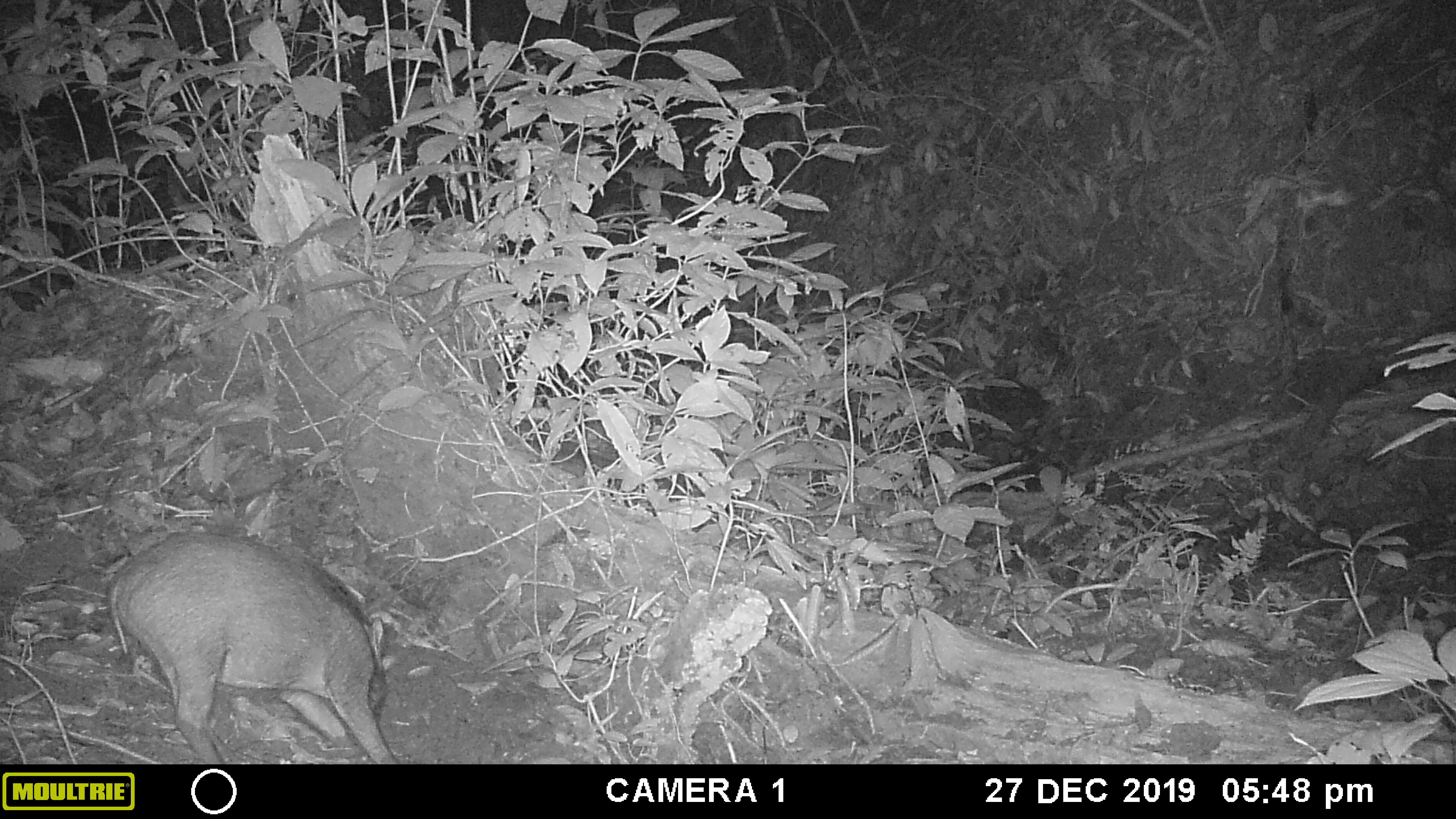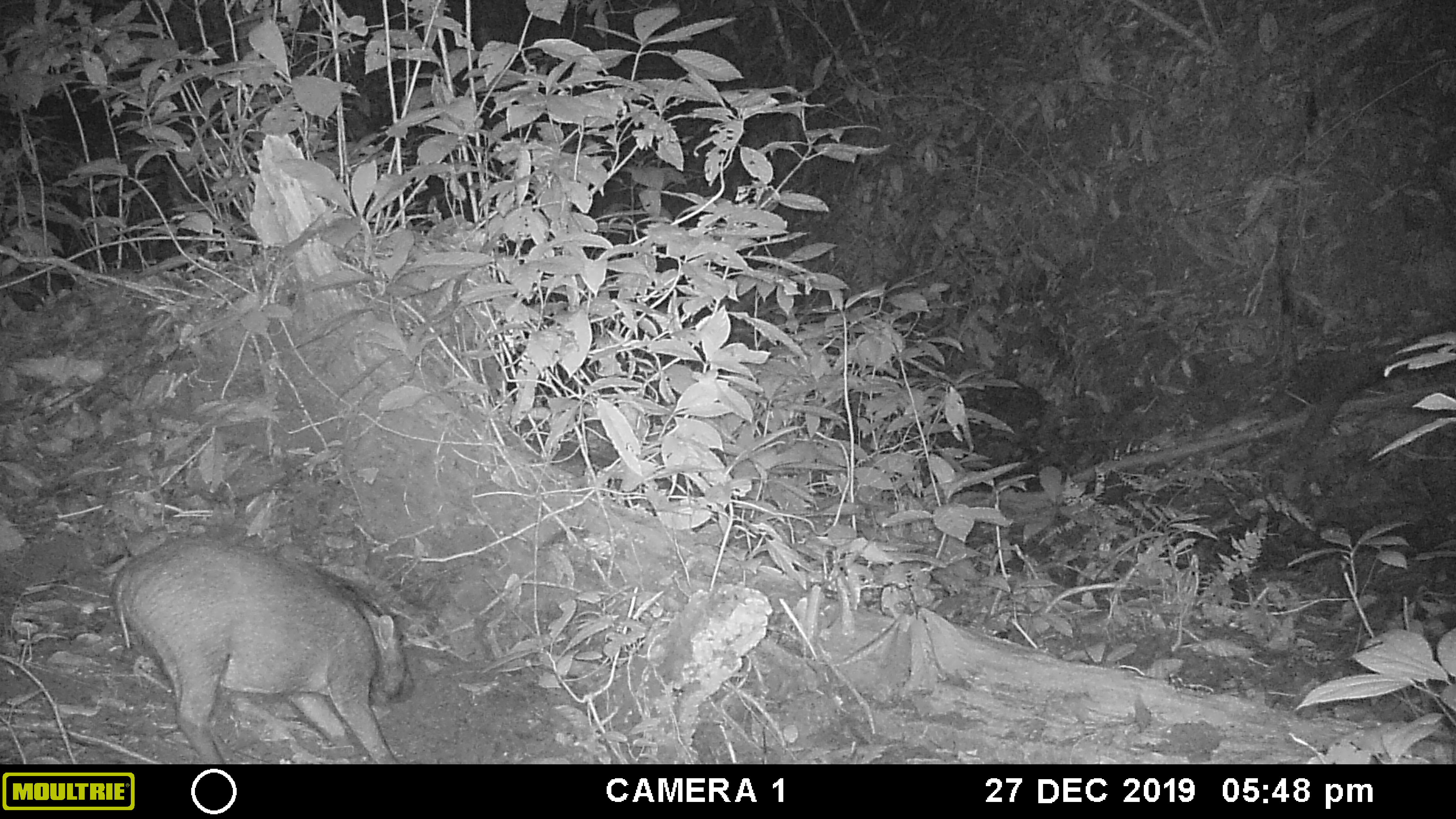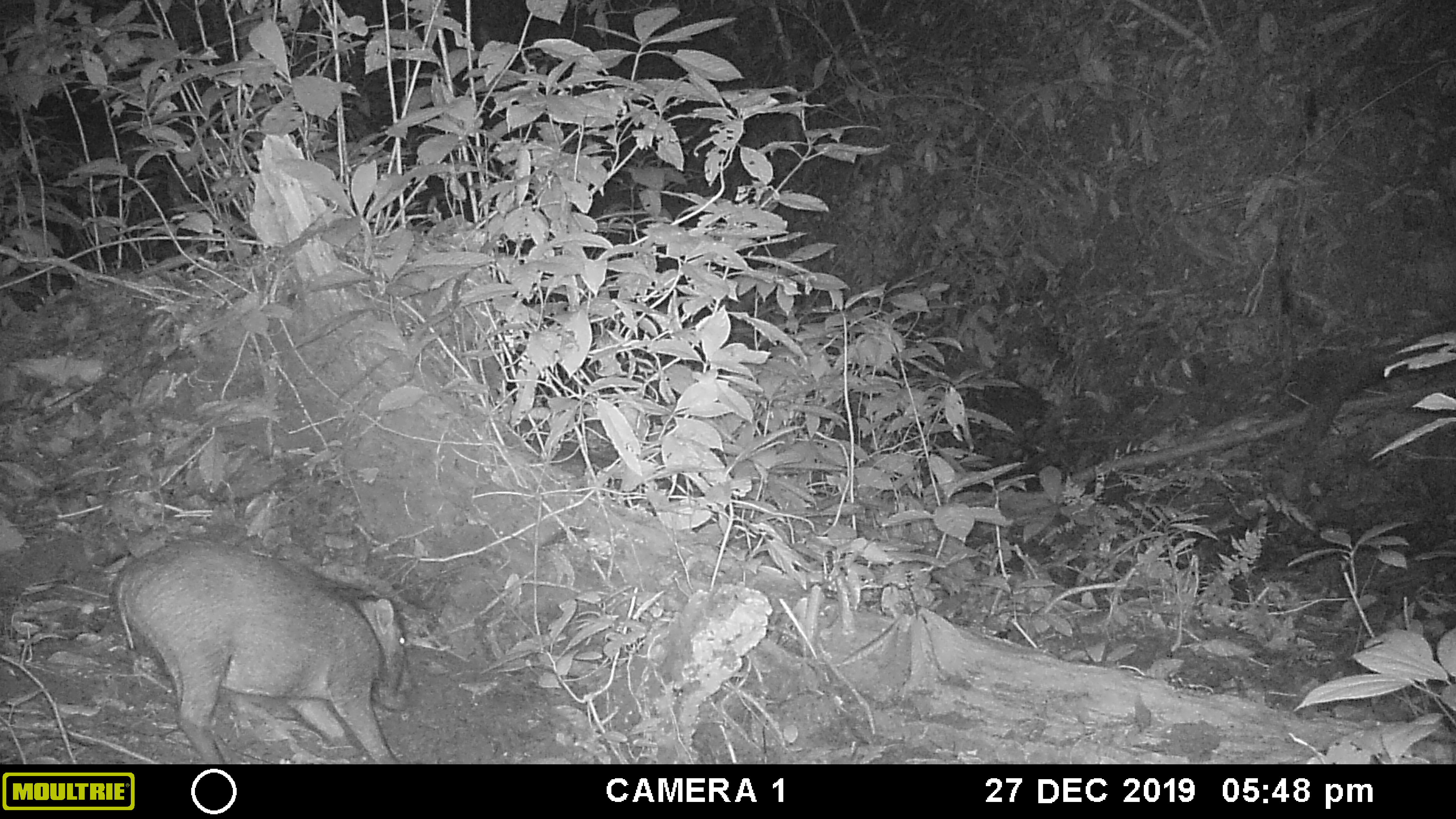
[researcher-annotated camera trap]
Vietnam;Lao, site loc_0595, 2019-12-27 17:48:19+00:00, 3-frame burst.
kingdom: Animalia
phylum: Chordata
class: Mammalia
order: Artiodactyla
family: Suidae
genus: Sus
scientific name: Sus scrofa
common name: eurasian wild pig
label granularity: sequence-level